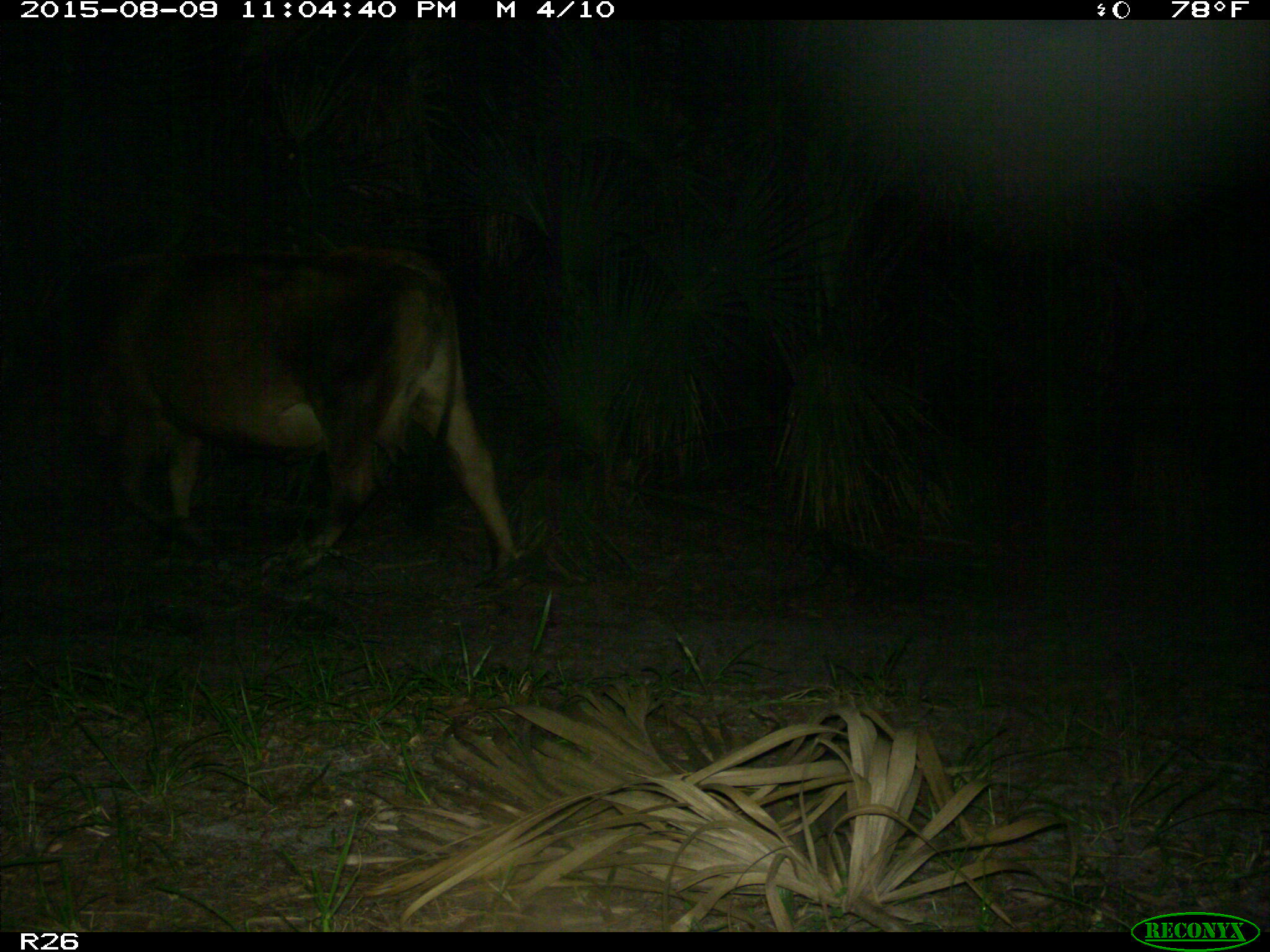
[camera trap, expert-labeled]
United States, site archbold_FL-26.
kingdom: Animalia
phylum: Chordata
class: Mammalia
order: Artiodactyla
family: Bovidae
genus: Bos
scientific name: Bos taurus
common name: domestic cow